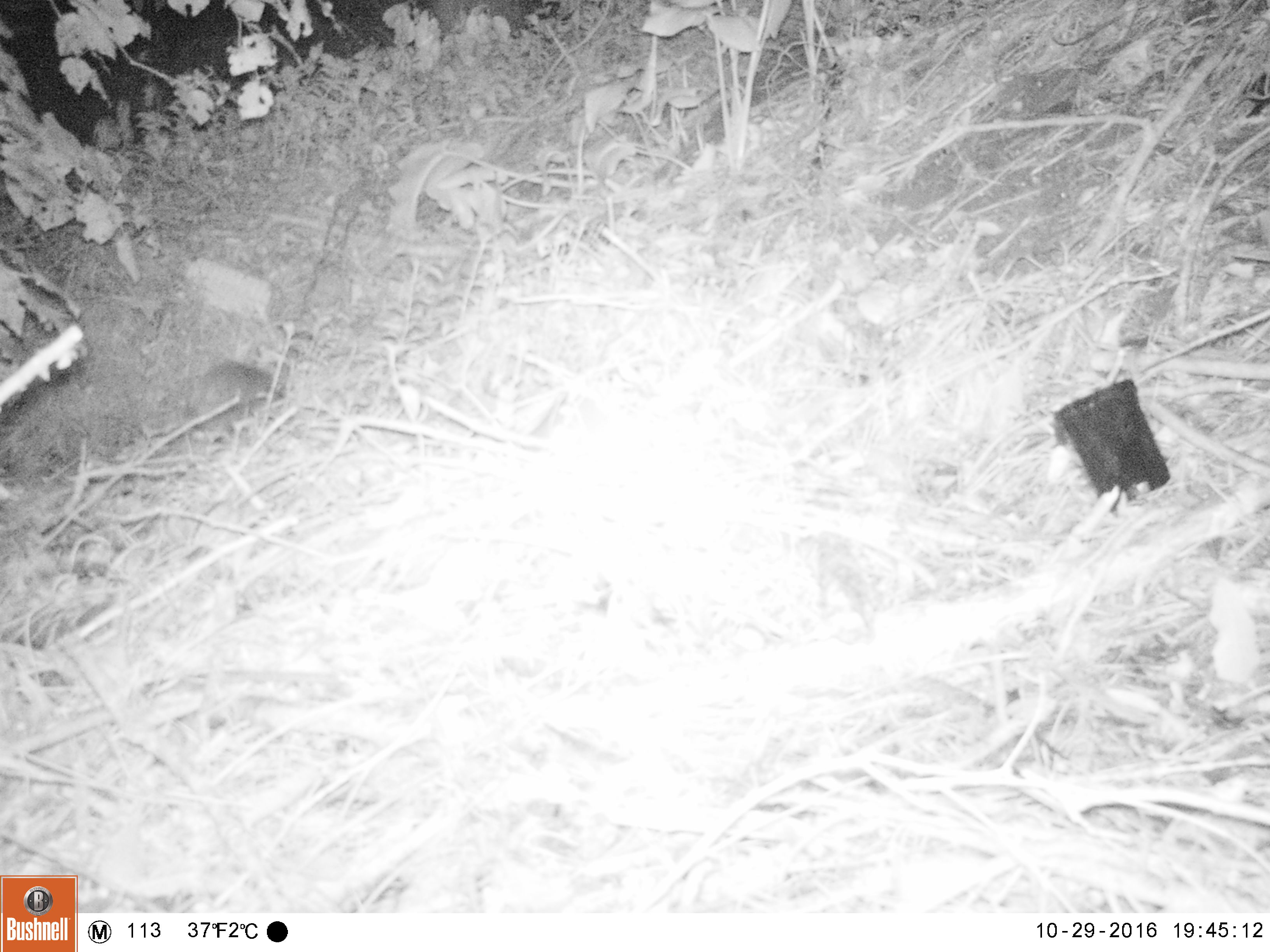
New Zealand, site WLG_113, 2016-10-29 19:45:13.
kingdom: Animalia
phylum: Chordata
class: Mammalia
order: Eulipotyphla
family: Erinaceidae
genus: Erinaceus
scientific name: Erinaceus europaeus europaeus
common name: european hedgehog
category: hedgehog